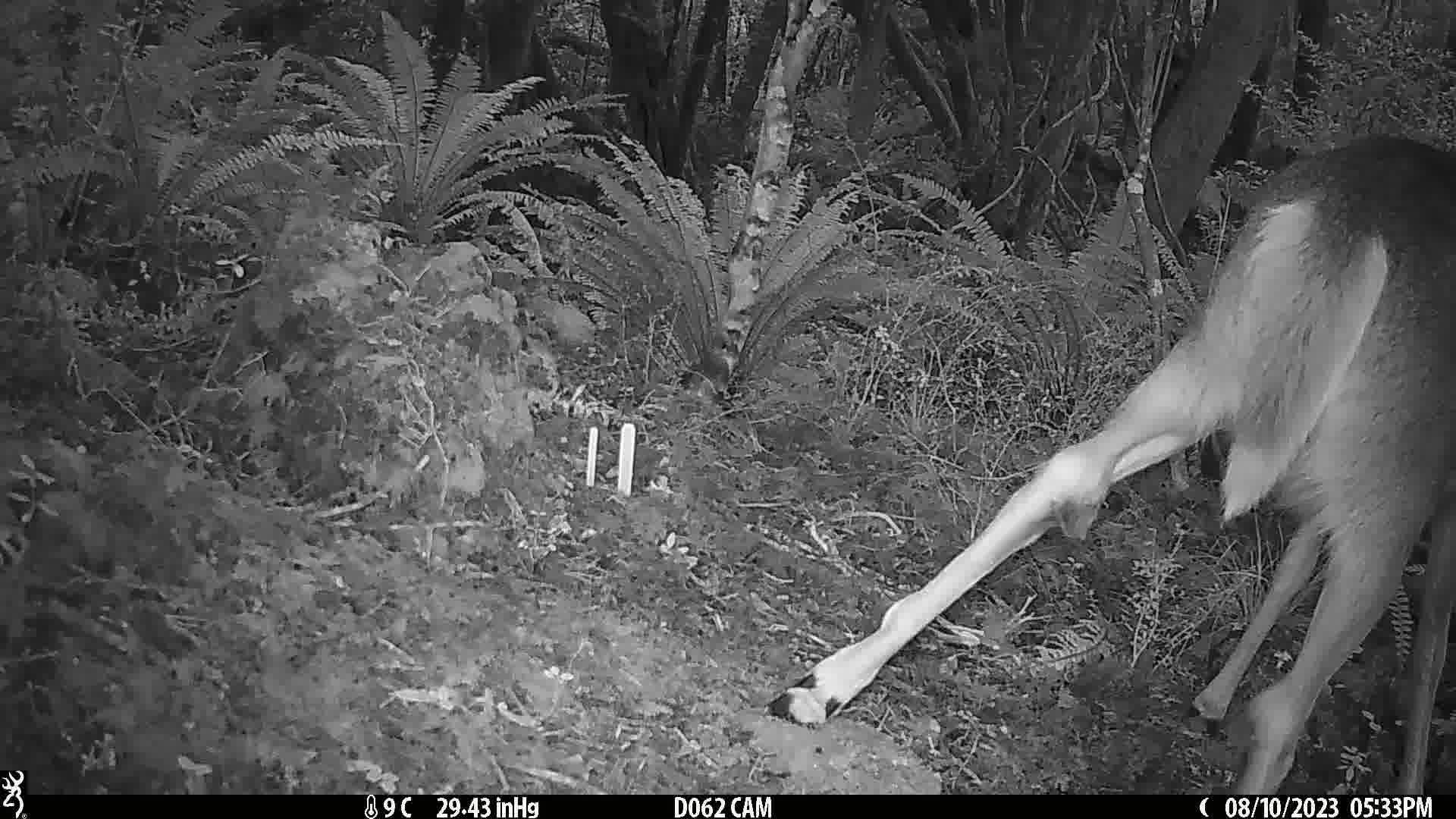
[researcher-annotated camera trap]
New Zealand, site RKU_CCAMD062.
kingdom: Animalia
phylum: Chordata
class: Mammalia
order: Artiodactyla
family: Cervidae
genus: Odocoileus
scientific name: Odocoileus virginianus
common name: white-tailed deer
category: white tailed deer